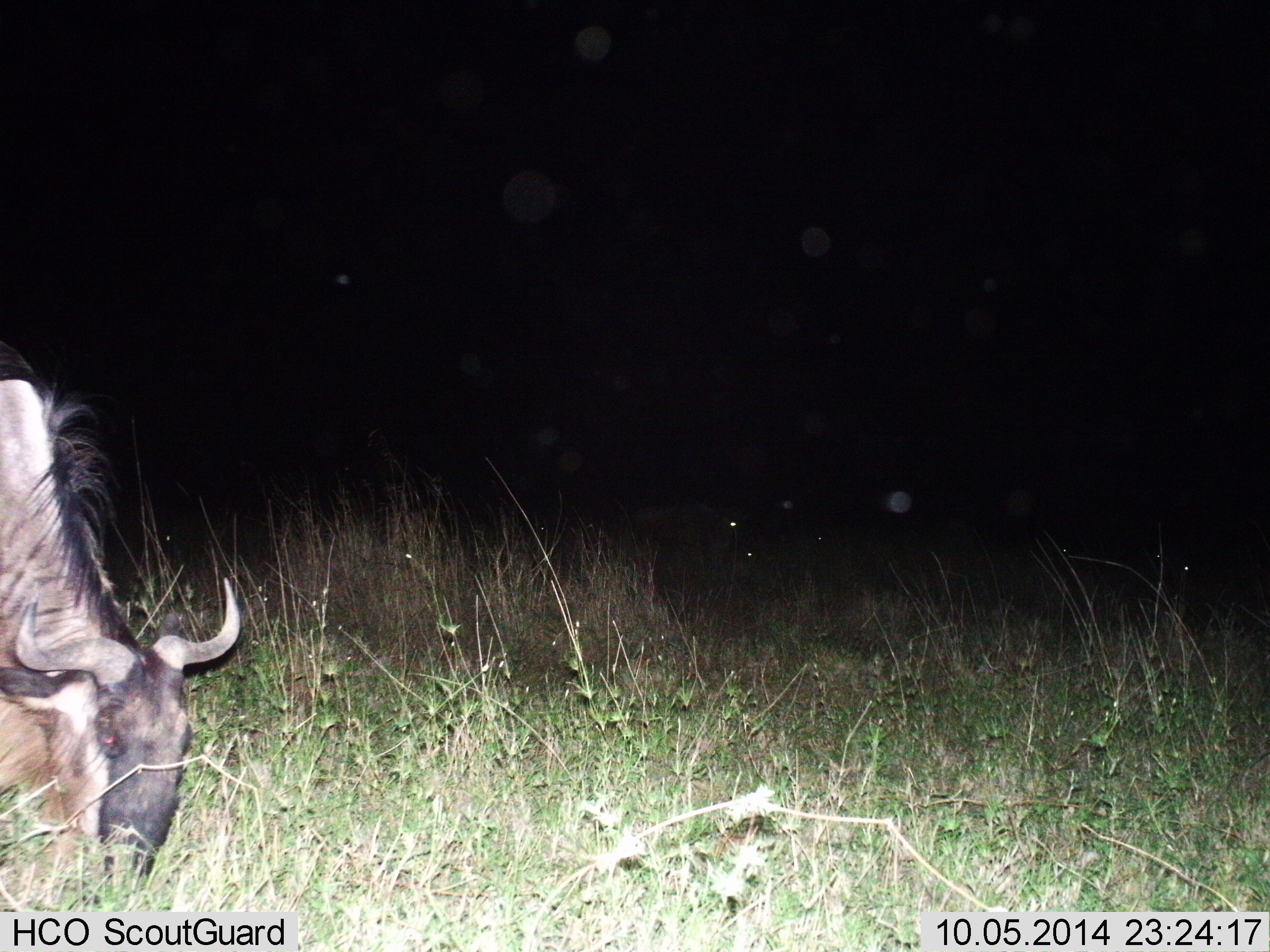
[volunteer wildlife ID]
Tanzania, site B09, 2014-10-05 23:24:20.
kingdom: Animalia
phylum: Chordata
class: Mammalia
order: Artiodactyla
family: Bovidae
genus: Connochaetes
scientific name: Connochaetes taurinus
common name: blue wildebeest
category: wildebeest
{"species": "wildebeest (blue wildebeest) (Connochaetes taurinus)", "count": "1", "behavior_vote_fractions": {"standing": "10%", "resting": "0%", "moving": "0%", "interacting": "0%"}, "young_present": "0%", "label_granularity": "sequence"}